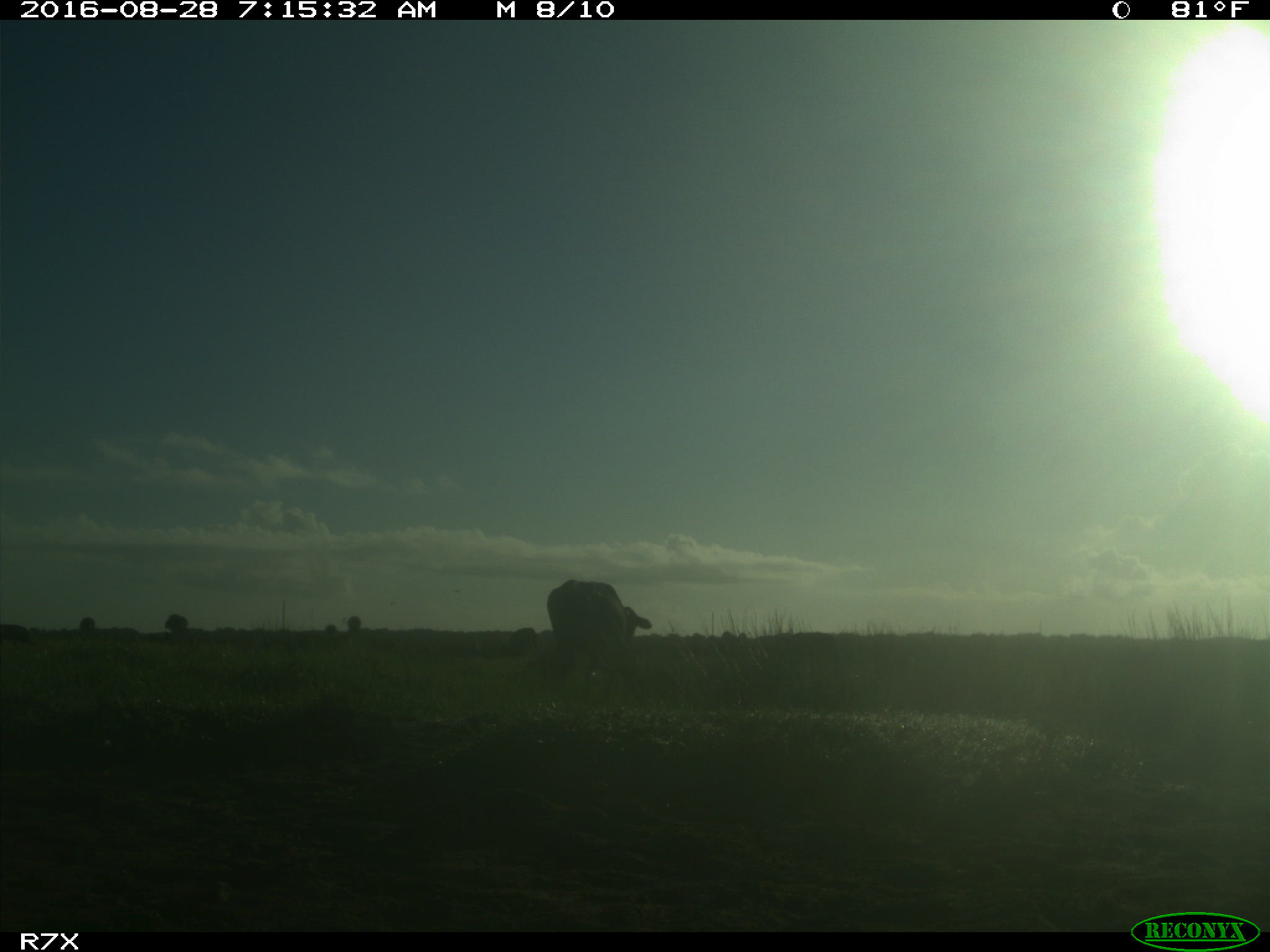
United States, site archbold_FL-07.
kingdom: Animalia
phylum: Chordata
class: Mammalia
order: Artiodactyla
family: Bovidae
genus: Bos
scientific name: Bos taurus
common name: domestic cow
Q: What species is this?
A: Bos taurus (domestic cow).